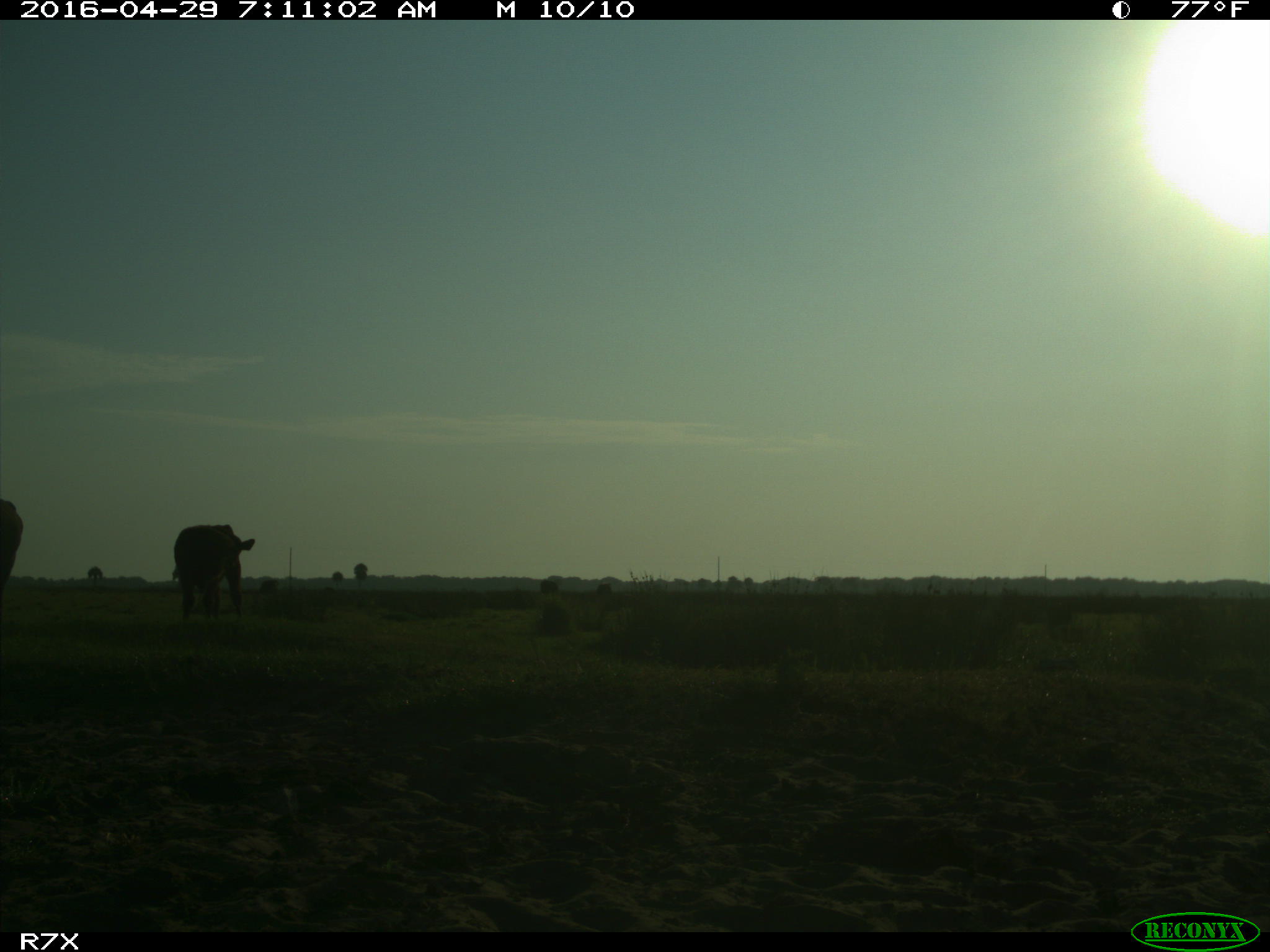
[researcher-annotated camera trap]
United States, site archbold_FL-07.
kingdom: Animalia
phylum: Chordata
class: Mammalia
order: Artiodactyla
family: Bovidae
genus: Bos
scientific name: Bos taurus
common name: domestic cow